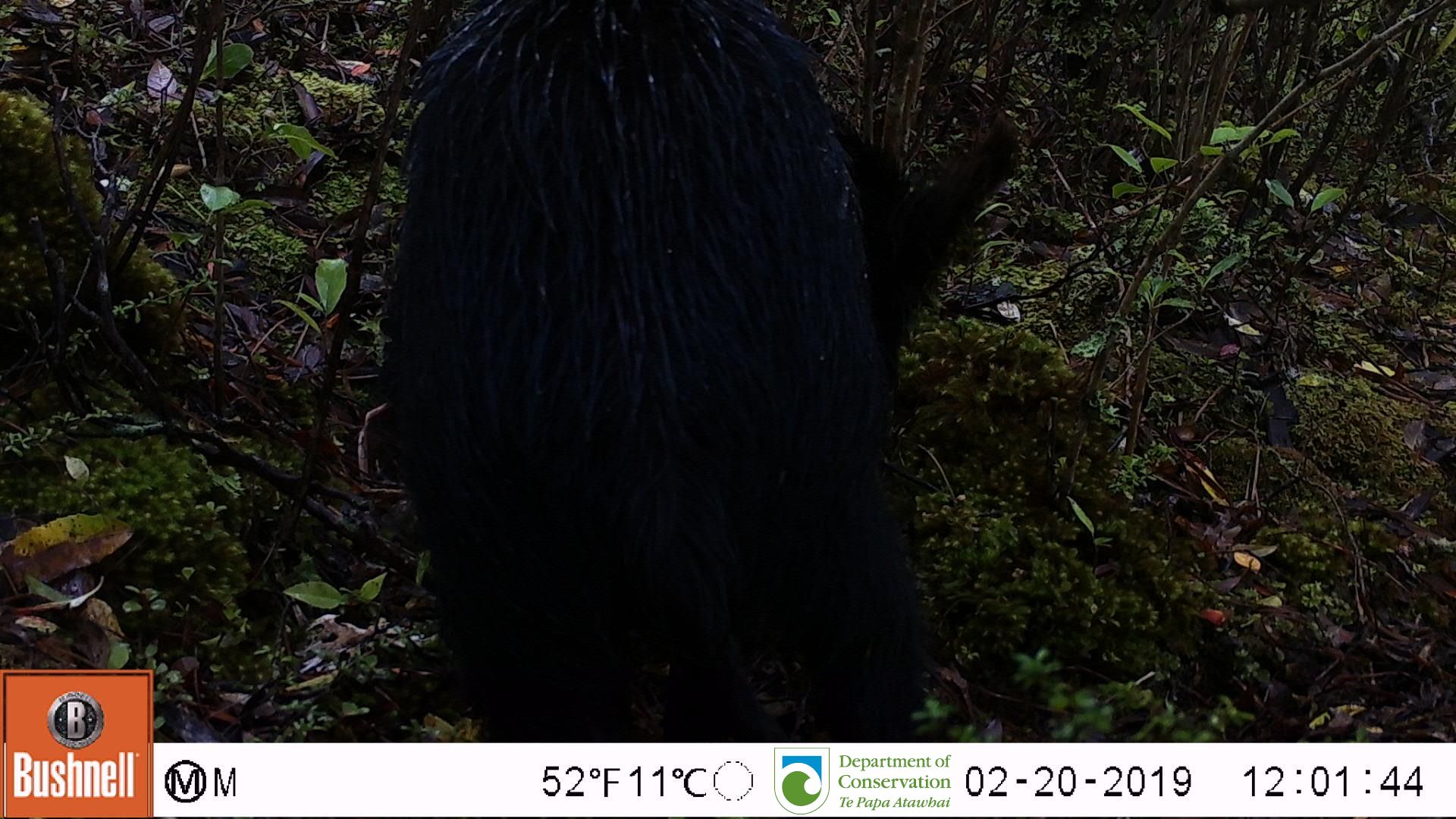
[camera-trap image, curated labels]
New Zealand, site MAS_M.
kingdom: Animalia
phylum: Chordata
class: Mammalia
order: Artiodactyla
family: Suidae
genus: Sus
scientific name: Sus scrofa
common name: pig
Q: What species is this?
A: Pig (Sus scrofa).